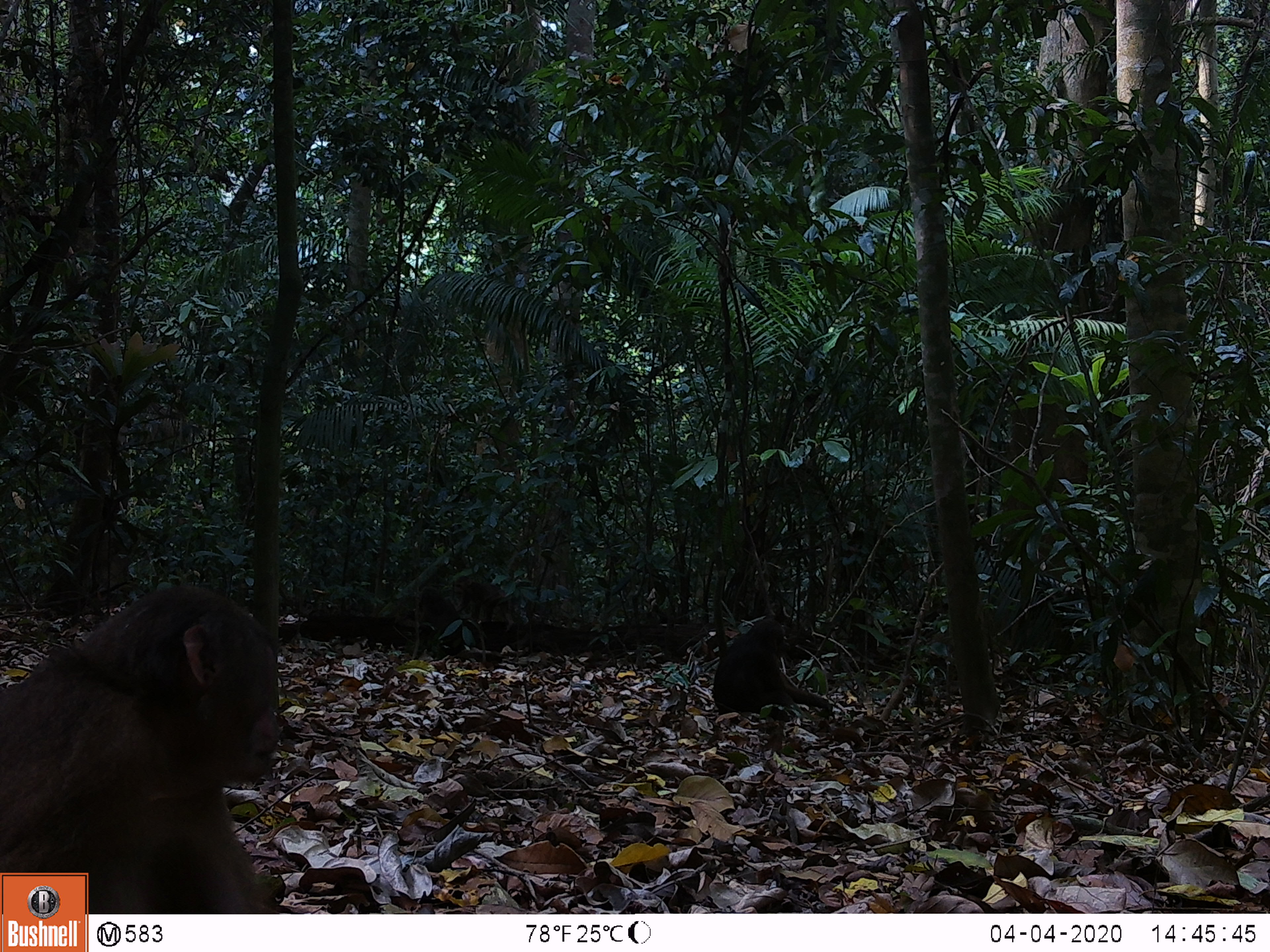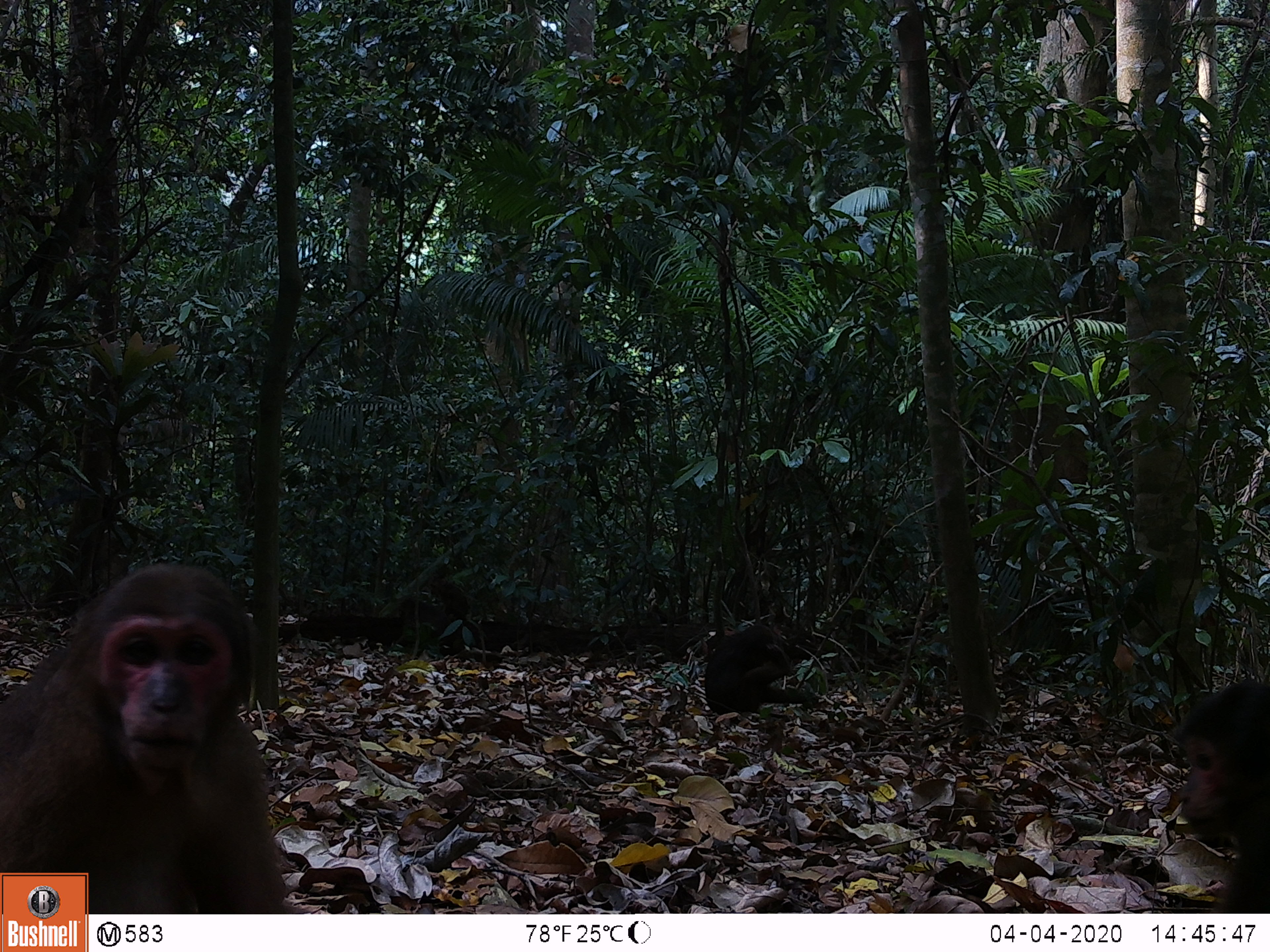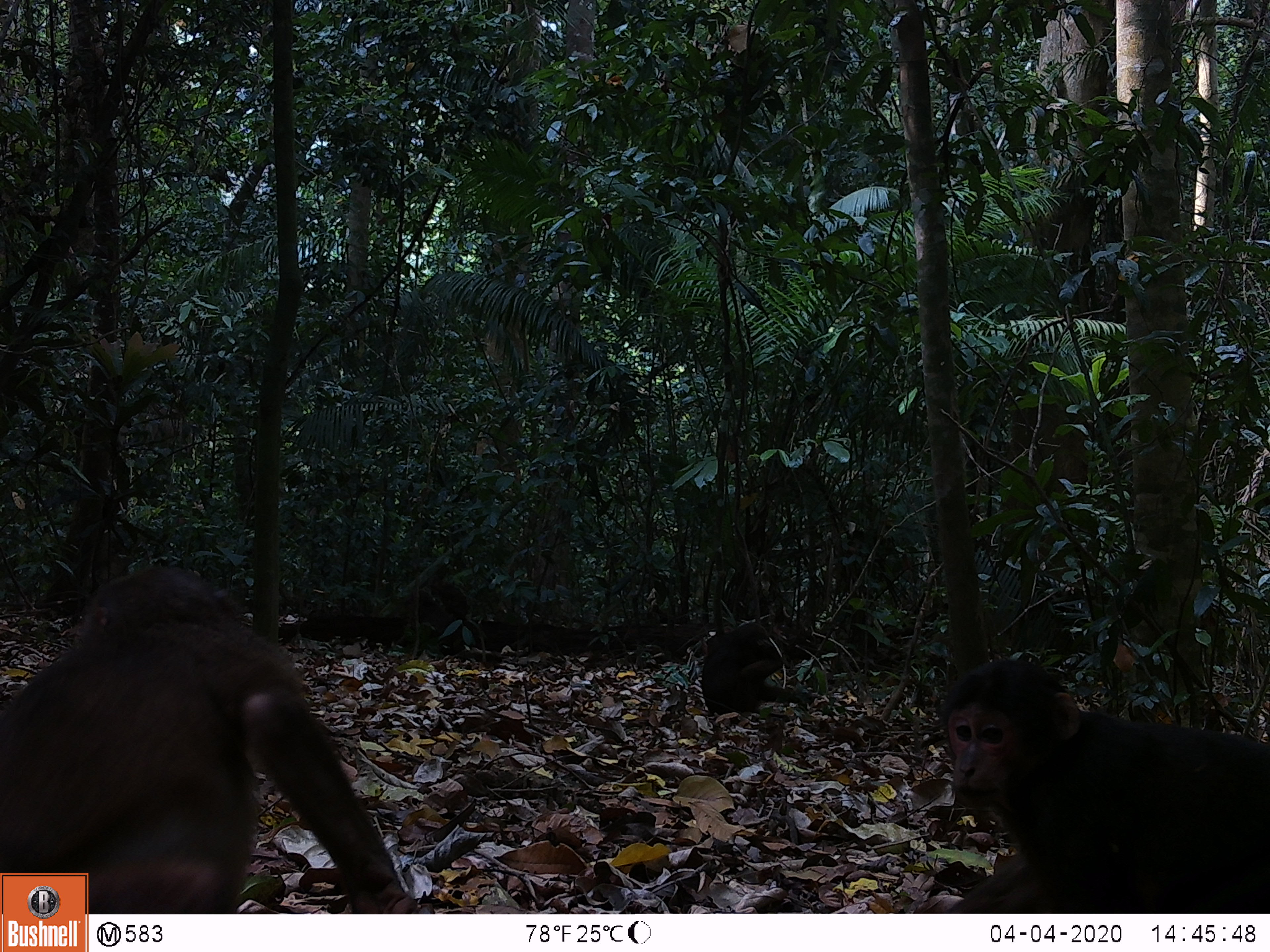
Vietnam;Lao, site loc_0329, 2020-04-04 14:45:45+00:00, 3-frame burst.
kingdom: Animalia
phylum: Chordata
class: Mammalia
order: Primates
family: Cercopithecidae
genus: Macaca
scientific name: Macaca arctoides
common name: stump-tailed macaque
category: stump tailed macaque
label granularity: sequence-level